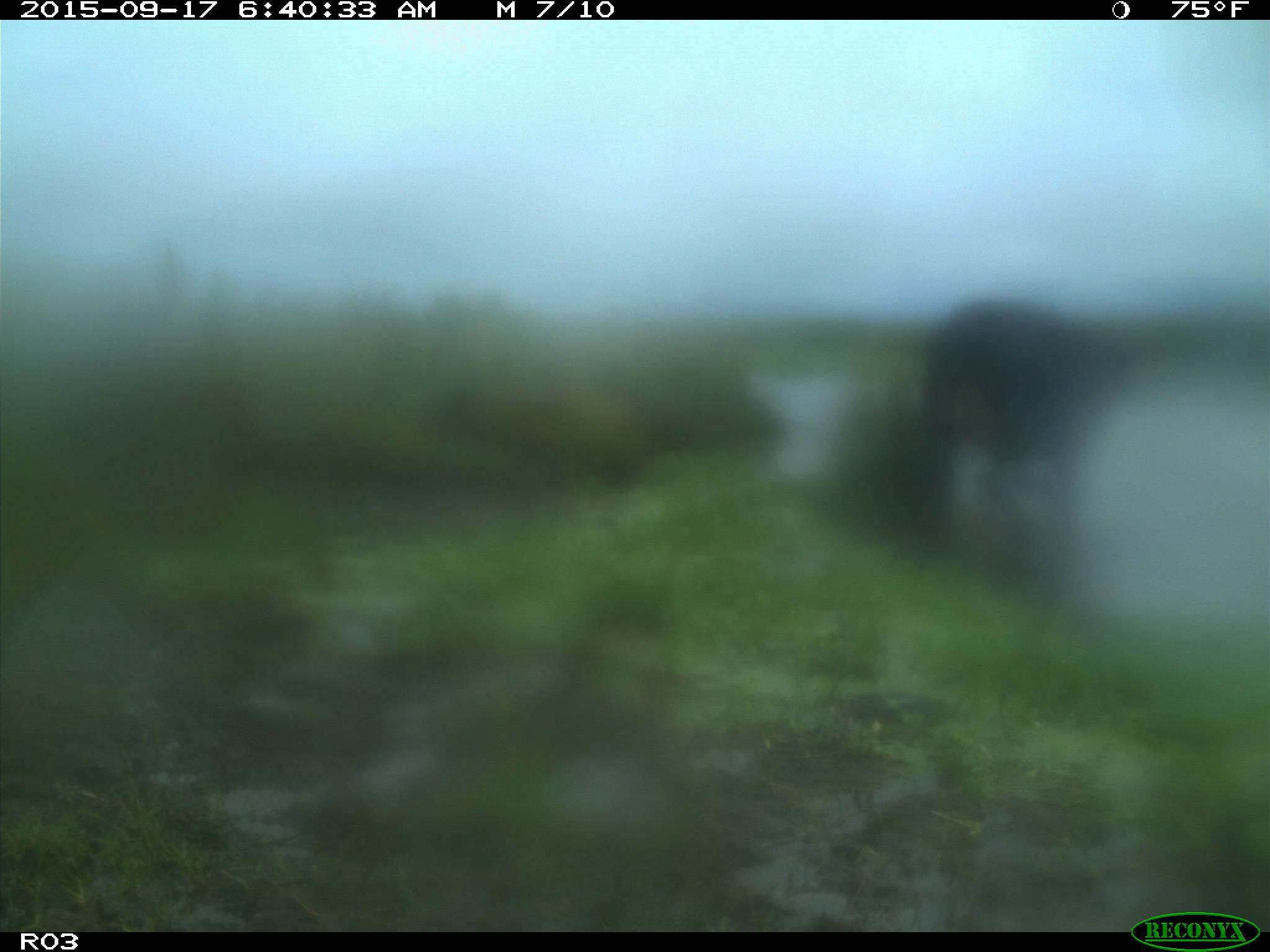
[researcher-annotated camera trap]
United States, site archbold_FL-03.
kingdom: Animalia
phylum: Chordata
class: Mammalia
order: Artiodactyla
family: Bovidae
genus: Bos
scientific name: Bos taurus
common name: domestic cow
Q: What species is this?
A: Bos taurus (domestic cow).